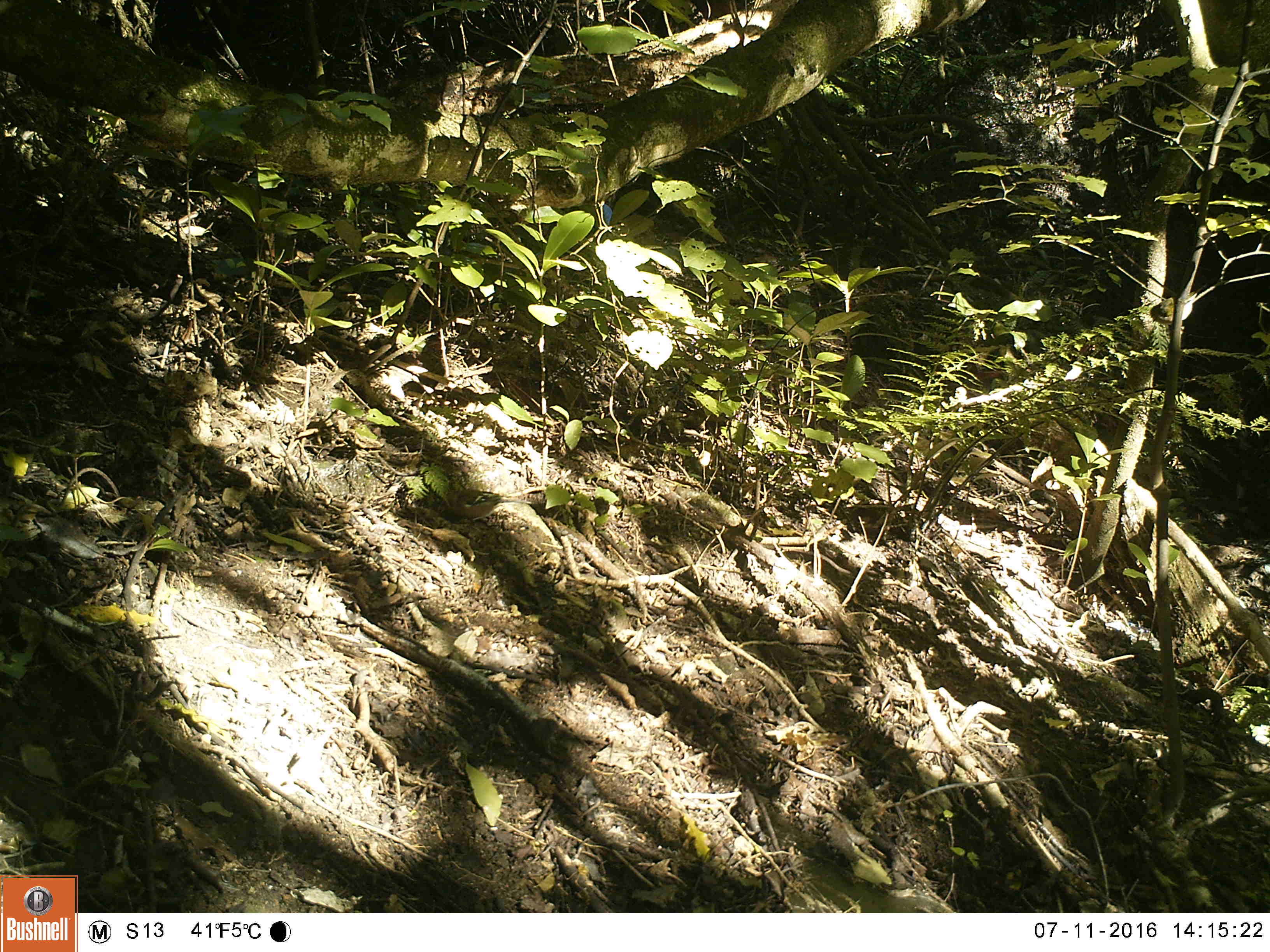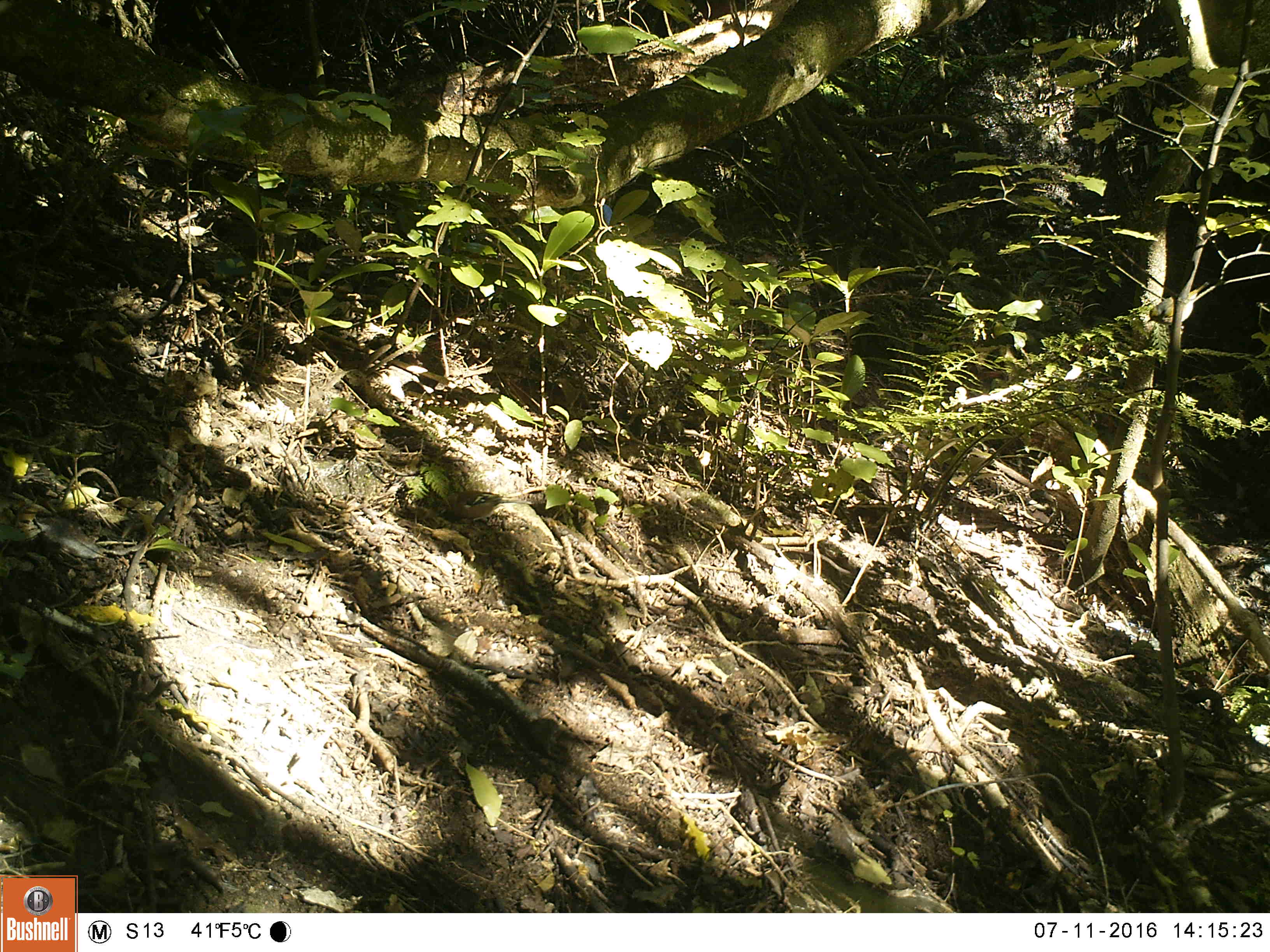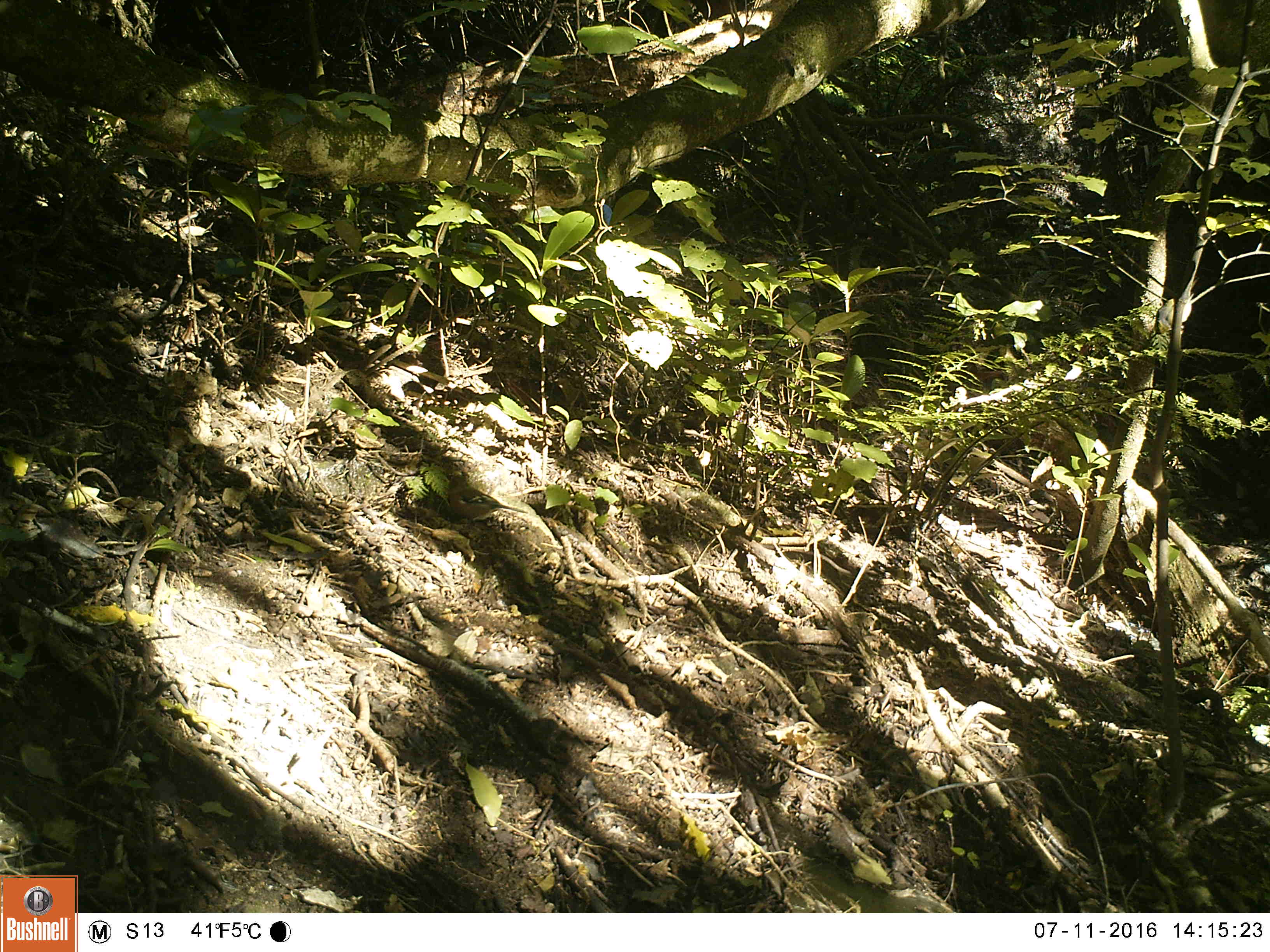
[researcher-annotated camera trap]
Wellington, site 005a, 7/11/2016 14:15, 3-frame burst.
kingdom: Animalia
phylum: Chordata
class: Aves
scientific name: Aves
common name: bird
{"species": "bird (Aves)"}